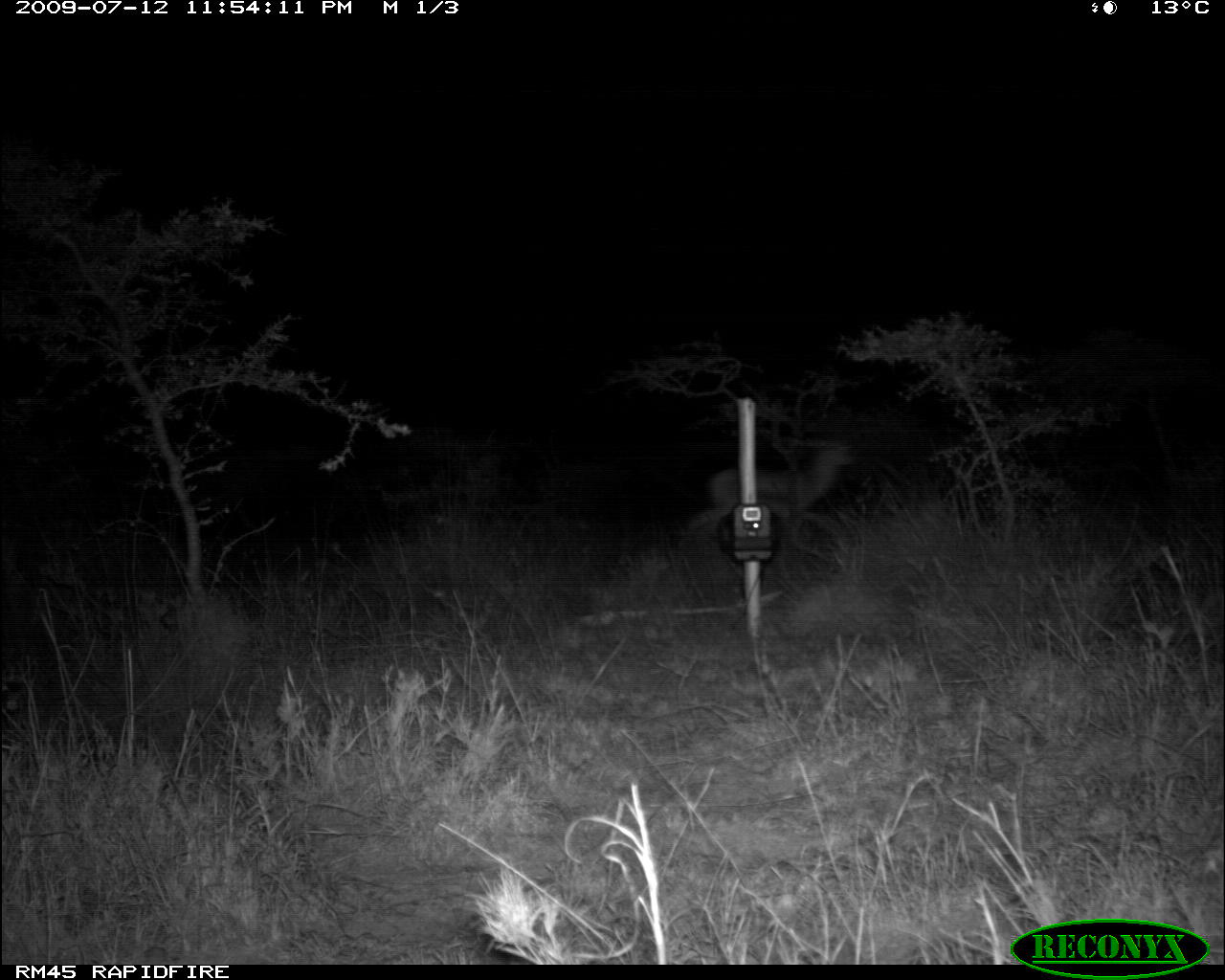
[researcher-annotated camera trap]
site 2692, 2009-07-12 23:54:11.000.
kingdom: Animalia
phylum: Chordata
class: Mammalia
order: Artiodactyla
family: Bovidae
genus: Nanger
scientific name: Nanger granti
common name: grant's gazelle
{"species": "Nanger granti (grant's gazelle)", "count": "1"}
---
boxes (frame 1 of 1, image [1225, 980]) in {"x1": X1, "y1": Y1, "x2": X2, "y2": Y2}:
nanger granti: {"x1": 684, "y1": 439, "x2": 856, "y2": 548}